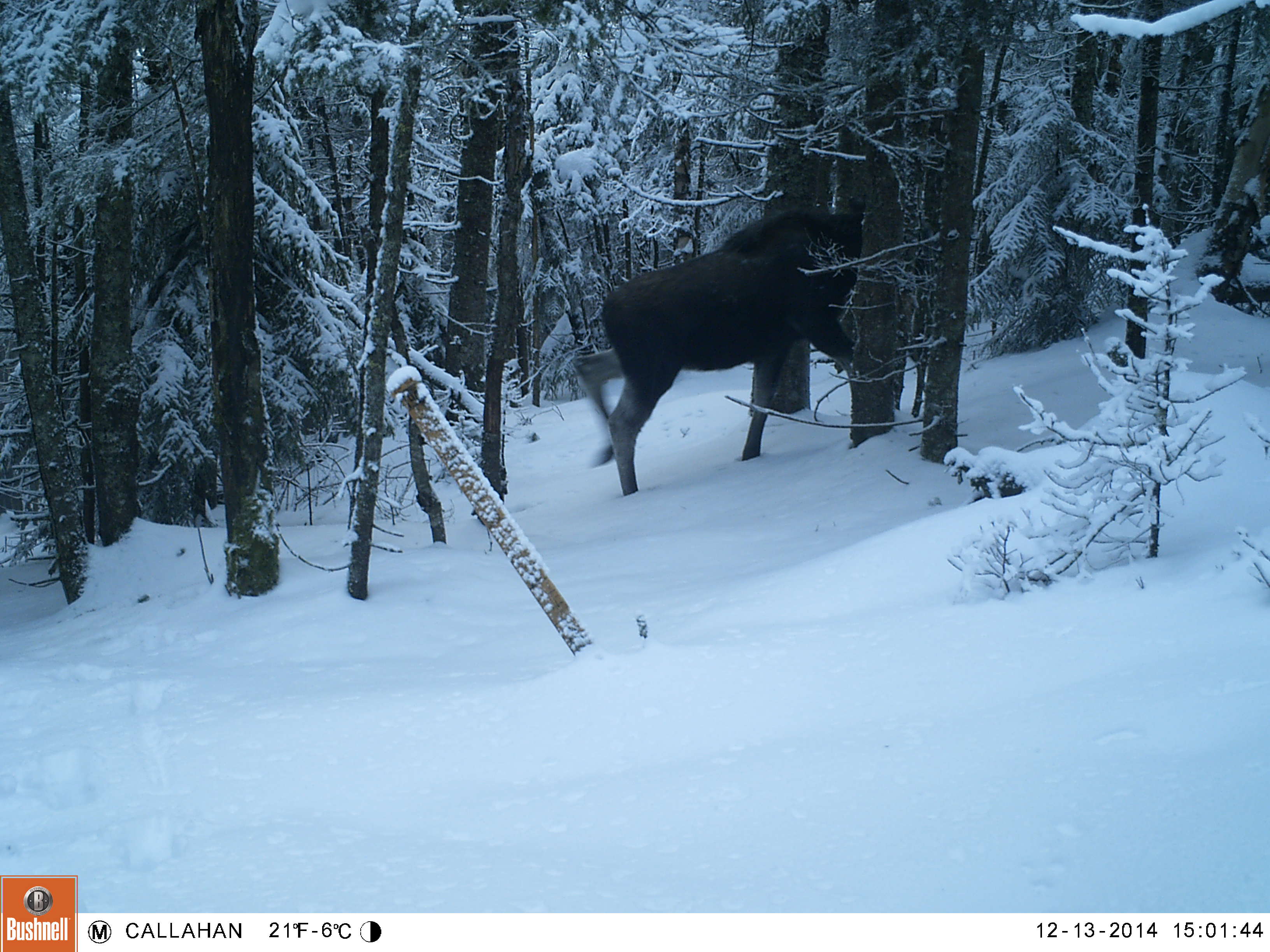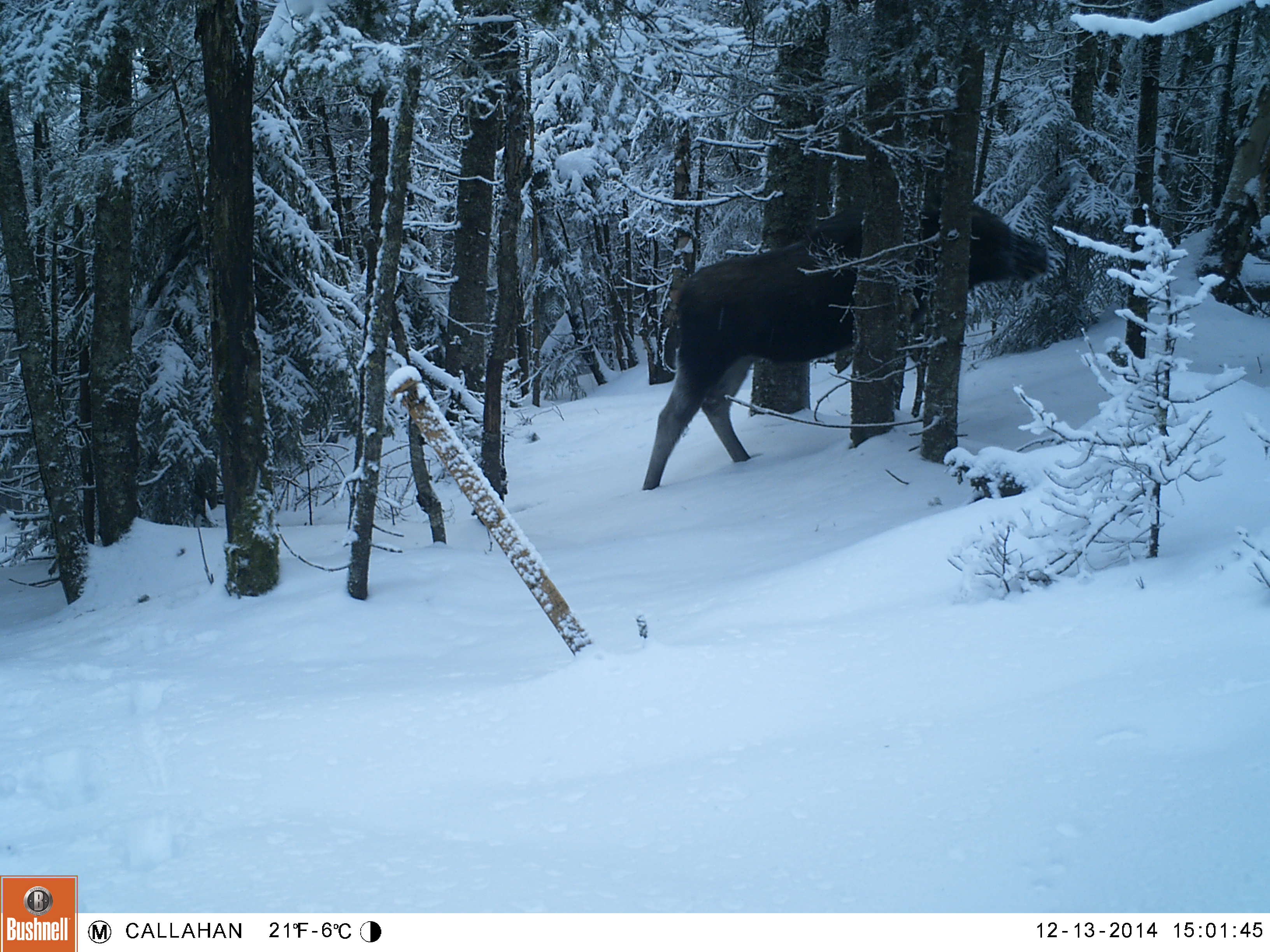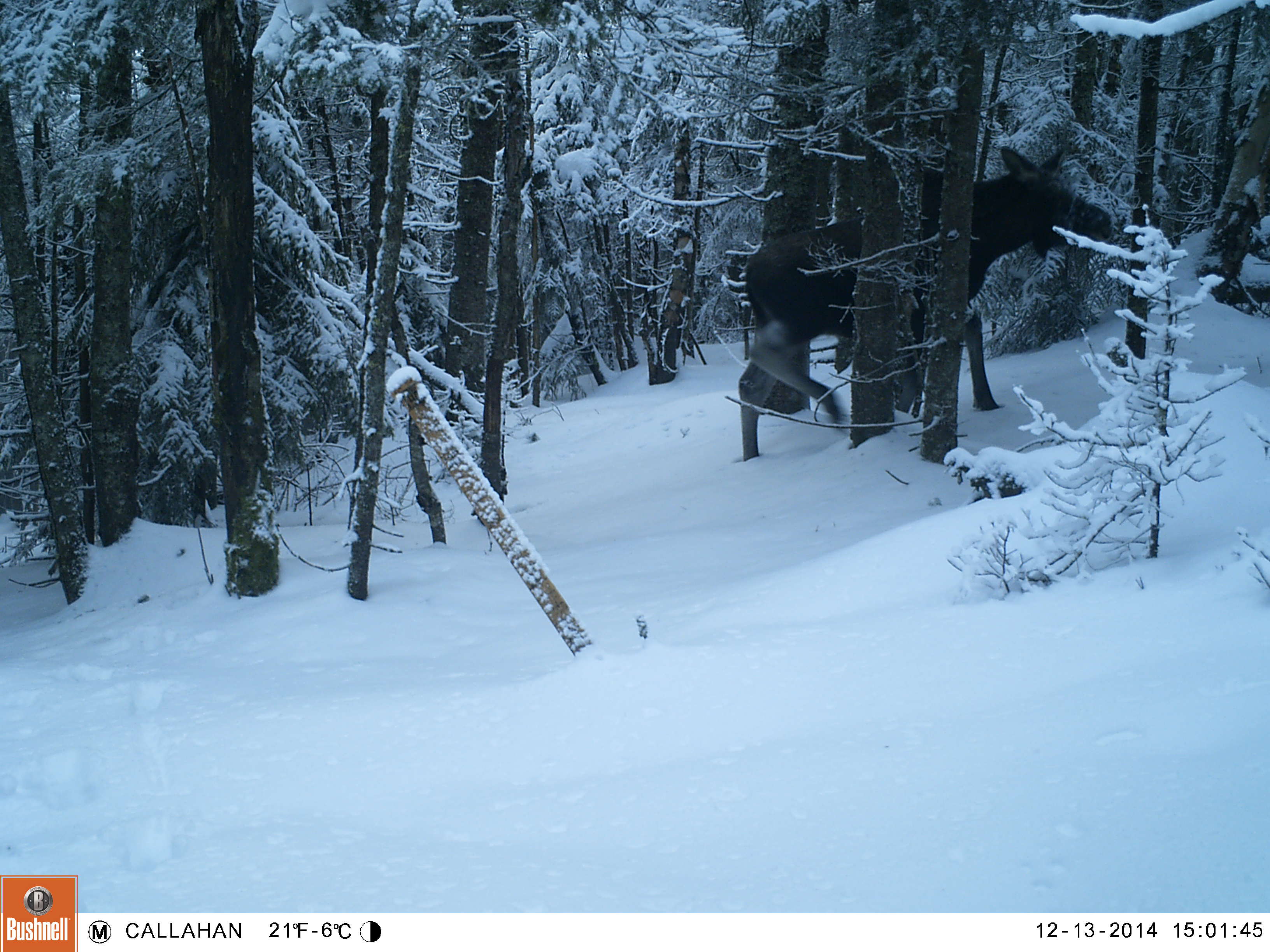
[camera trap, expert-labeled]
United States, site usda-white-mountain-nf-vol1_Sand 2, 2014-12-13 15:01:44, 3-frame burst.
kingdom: Animalia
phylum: Chordata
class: Mammalia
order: Artiodactyla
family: Cervidae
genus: Alces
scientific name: Alces alces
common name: moose